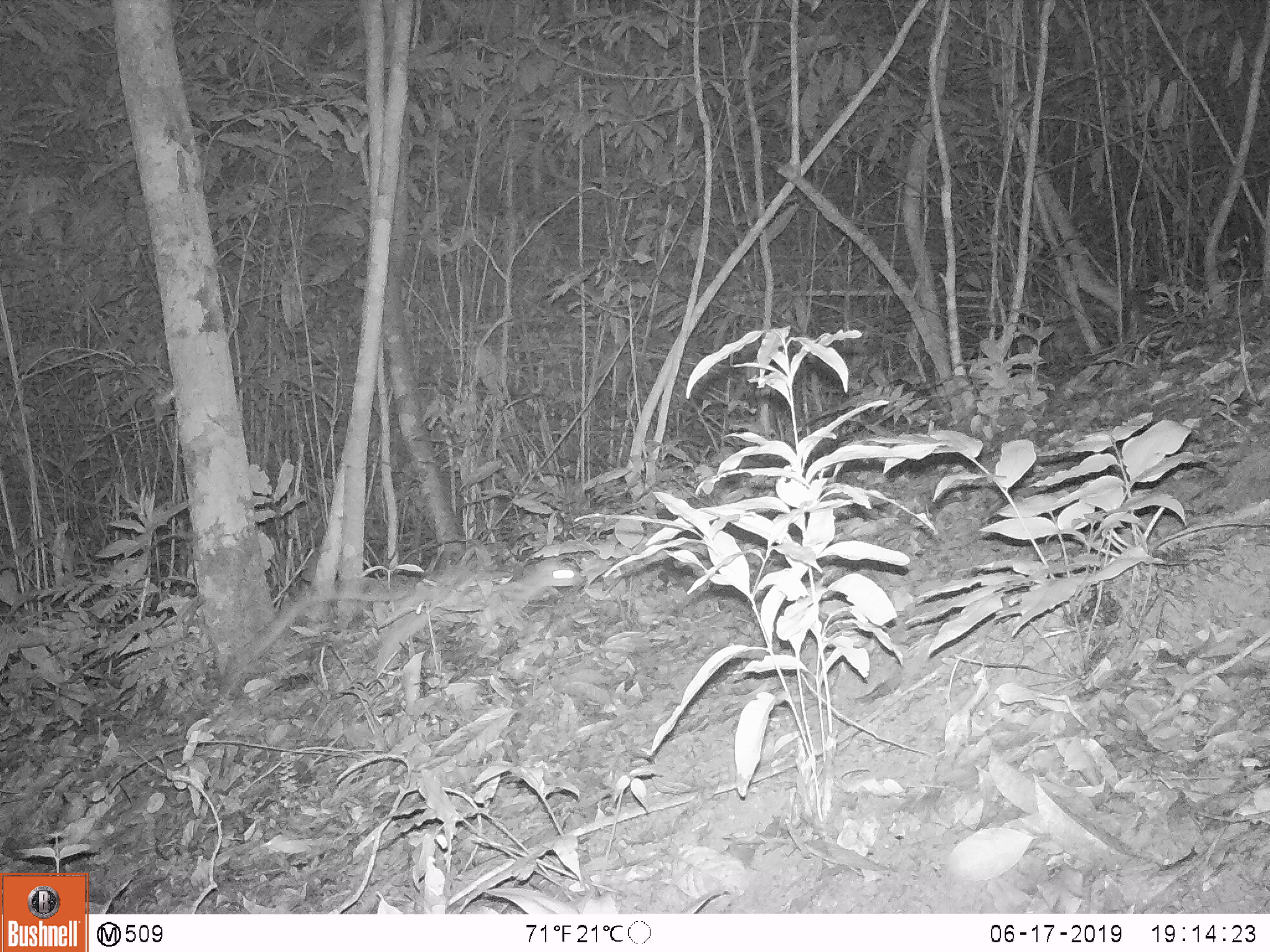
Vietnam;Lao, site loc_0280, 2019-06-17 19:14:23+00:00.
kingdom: Animalia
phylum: Chordata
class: Mammalia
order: Carnivora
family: Prionodontidae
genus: Prionodon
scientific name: Prionodon pardicolor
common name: spotted linsang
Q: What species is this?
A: Spotted linsang (Prionodon pardicolor).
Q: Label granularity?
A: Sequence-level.